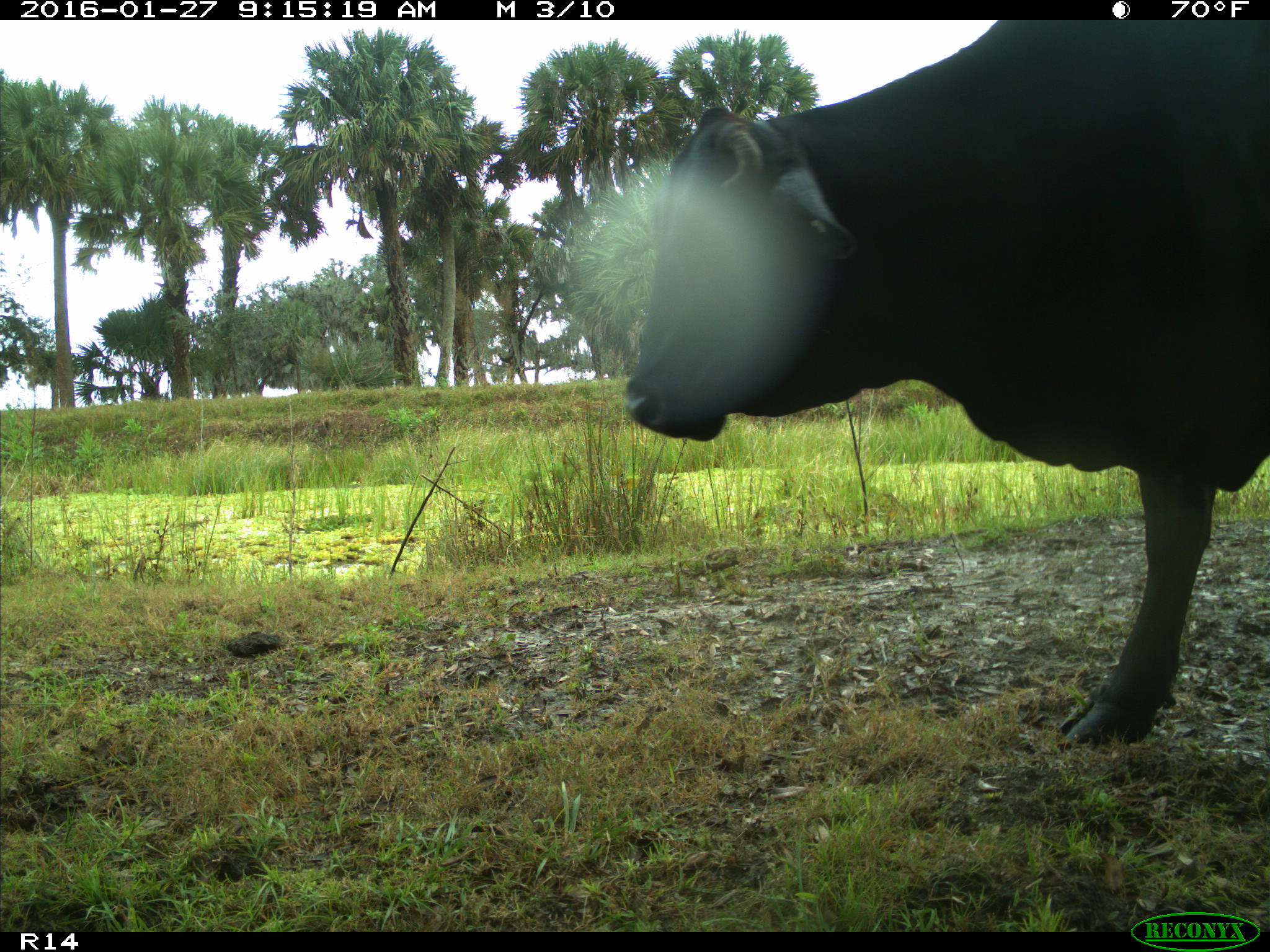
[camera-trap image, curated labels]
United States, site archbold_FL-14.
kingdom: Animalia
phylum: Chordata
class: Mammalia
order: Artiodactyla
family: Bovidae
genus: Bos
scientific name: Bos taurus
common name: domestic cow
Bos taurus (domestic cow).